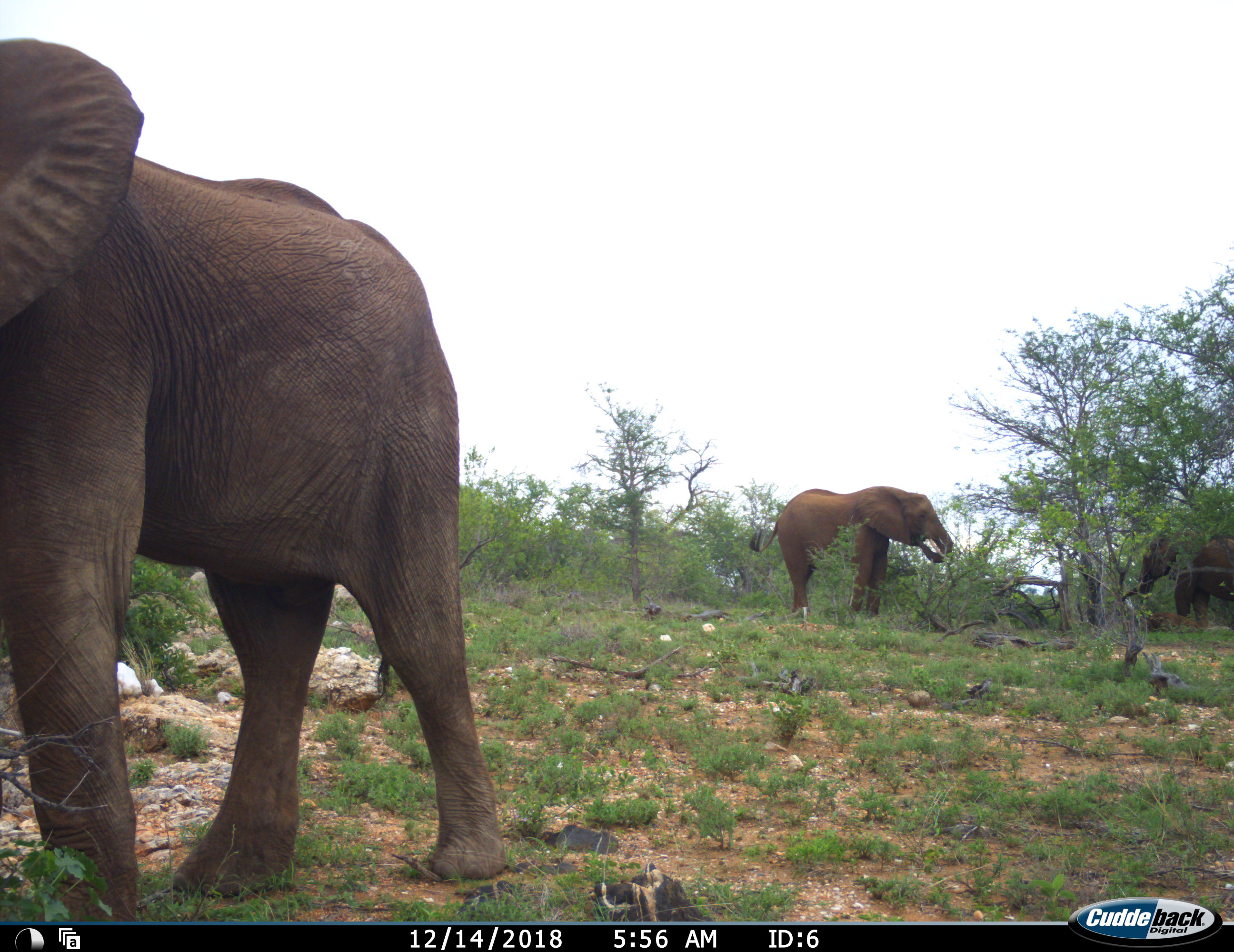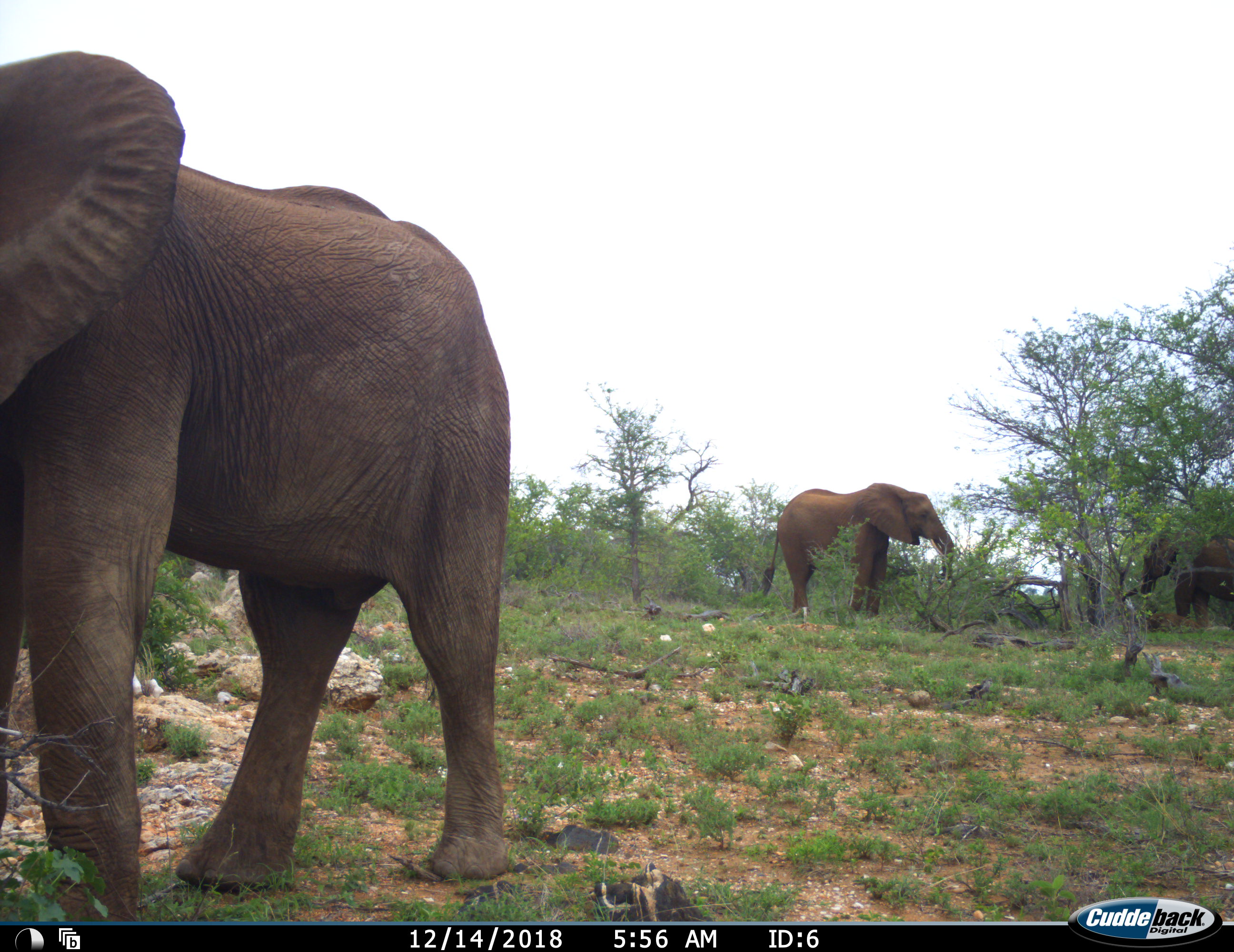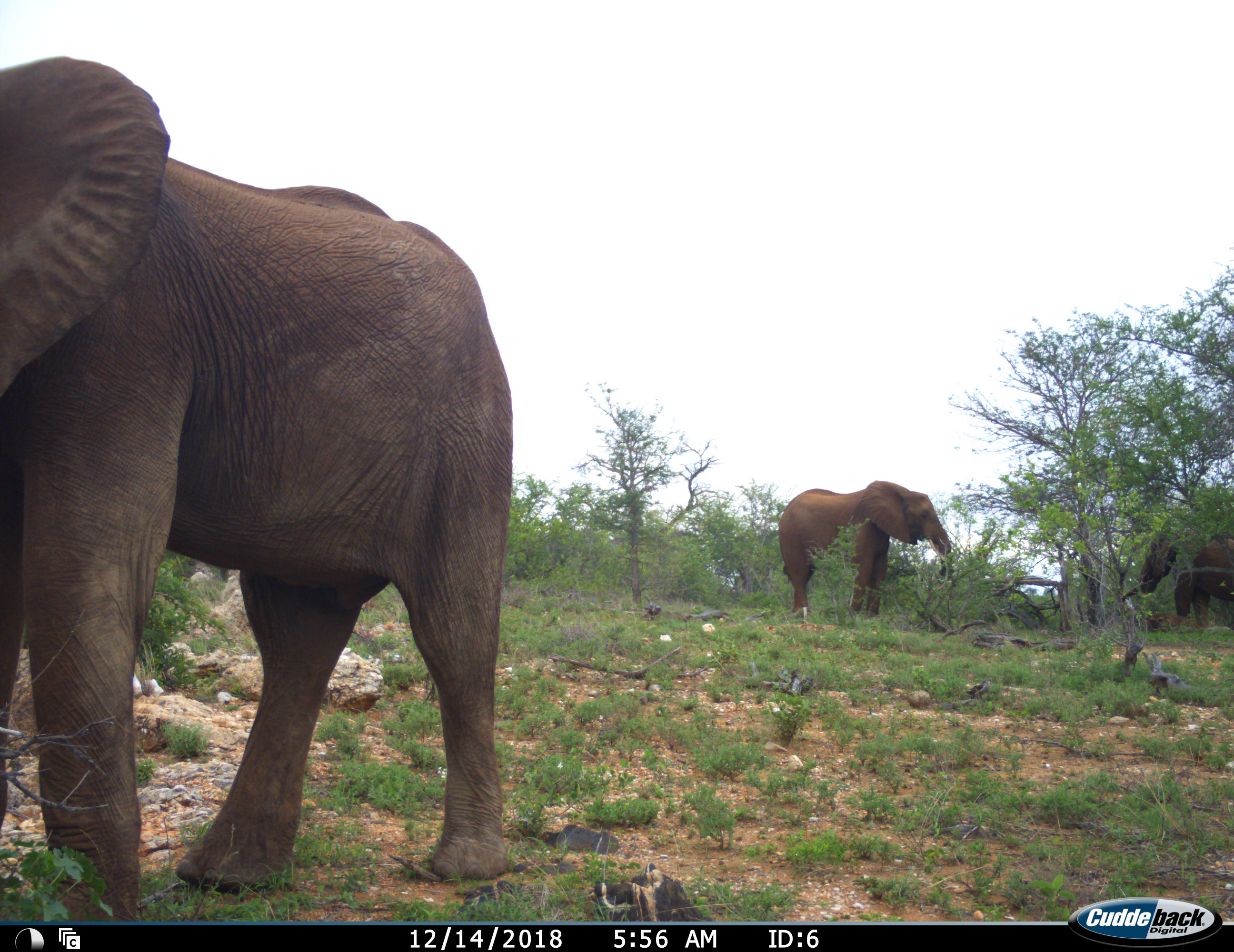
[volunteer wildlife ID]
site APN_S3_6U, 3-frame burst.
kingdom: Animalia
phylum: Chordata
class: Mammalia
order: Proboscidea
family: Elephantidae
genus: Loxodonta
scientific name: Loxodonta africana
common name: african bush elephant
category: elephant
Elephant (african bush elephant) (Loxodonta africana), count 3. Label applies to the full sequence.